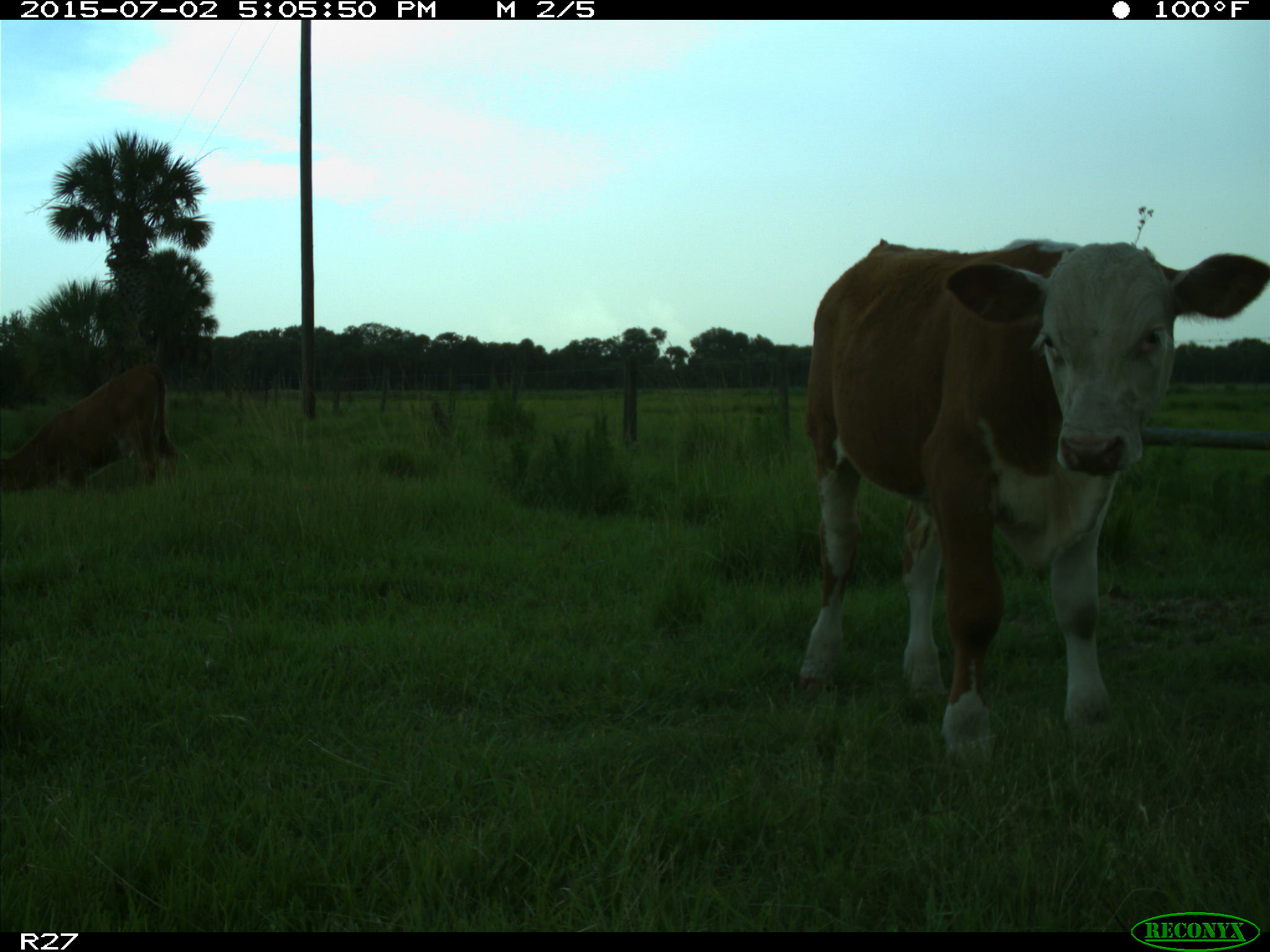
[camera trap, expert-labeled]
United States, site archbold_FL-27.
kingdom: Animalia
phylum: Chordata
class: Mammalia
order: Artiodactyla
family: Bovidae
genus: Bos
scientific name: Bos taurus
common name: domestic cow